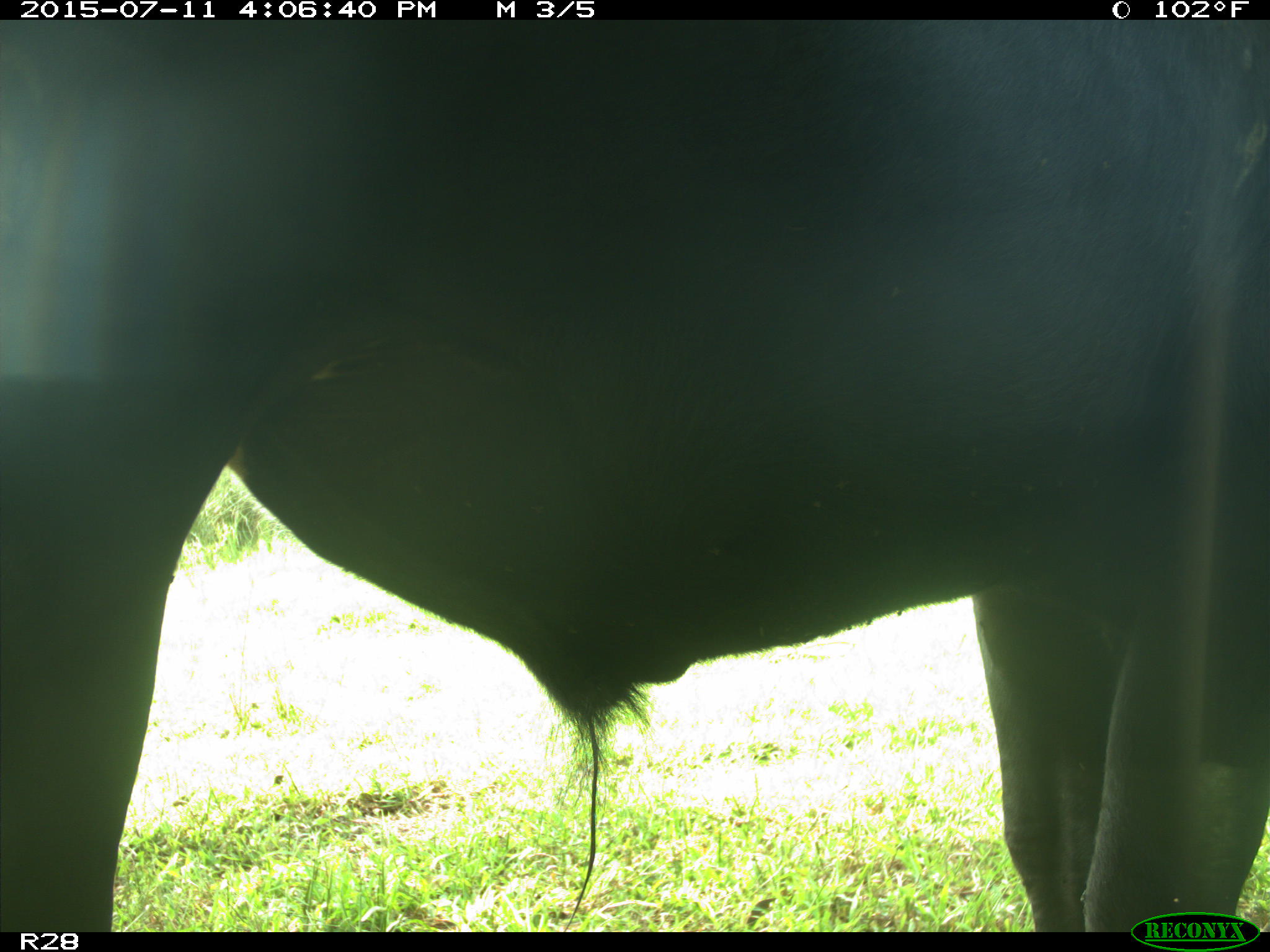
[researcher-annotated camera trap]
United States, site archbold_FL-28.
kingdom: Animalia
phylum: Chordata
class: Mammalia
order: Artiodactyla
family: Bovidae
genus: Bos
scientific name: Bos taurus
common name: domestic cow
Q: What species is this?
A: Bos taurus (domestic cow).